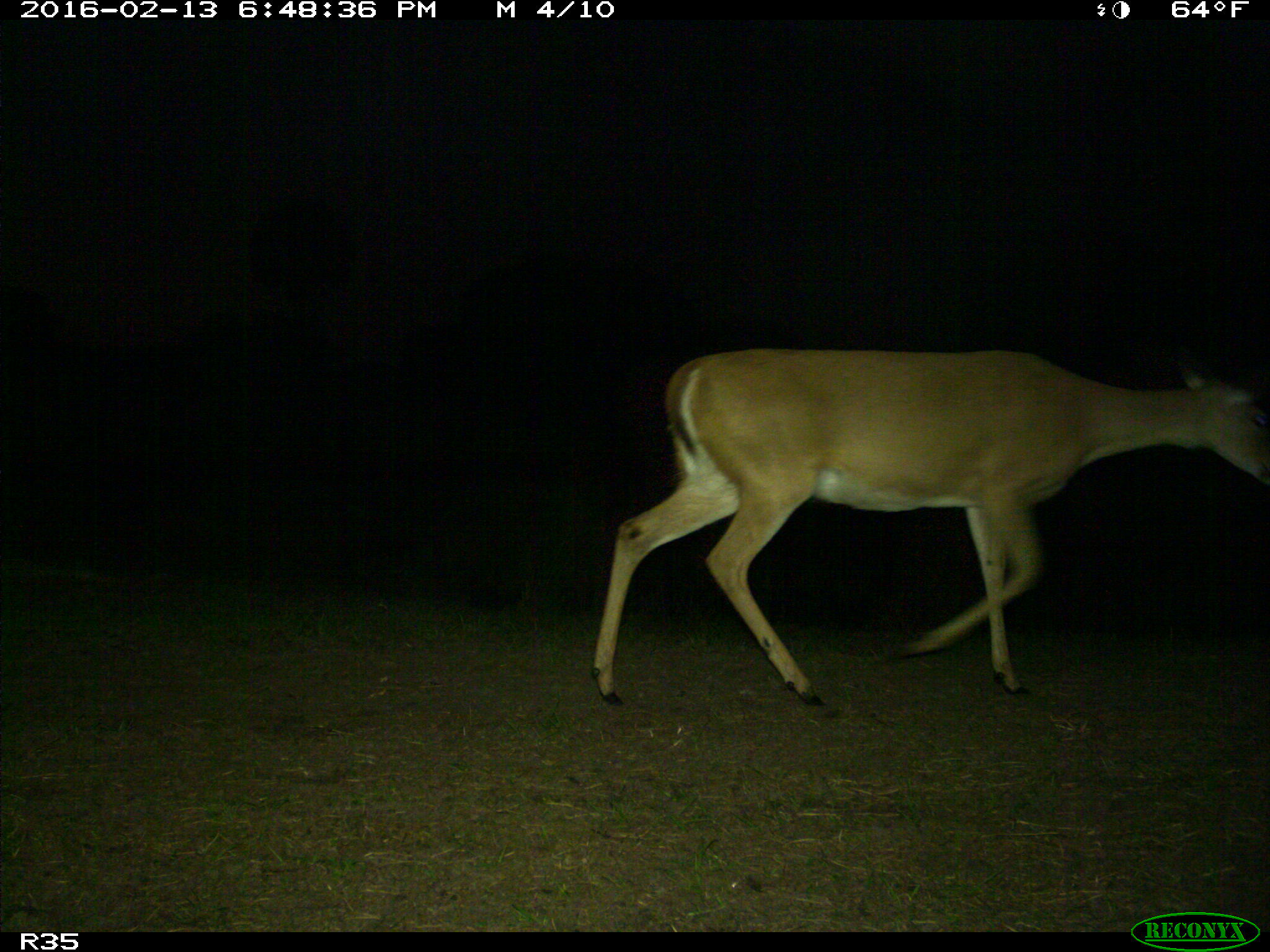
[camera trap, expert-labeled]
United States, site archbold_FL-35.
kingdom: Animalia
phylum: Chordata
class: Mammalia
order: Artiodactyla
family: Cervidae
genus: Odocoileus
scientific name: Odocoileus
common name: deer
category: unidentified deer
Unidentified deer (deer) (Odocoileus).